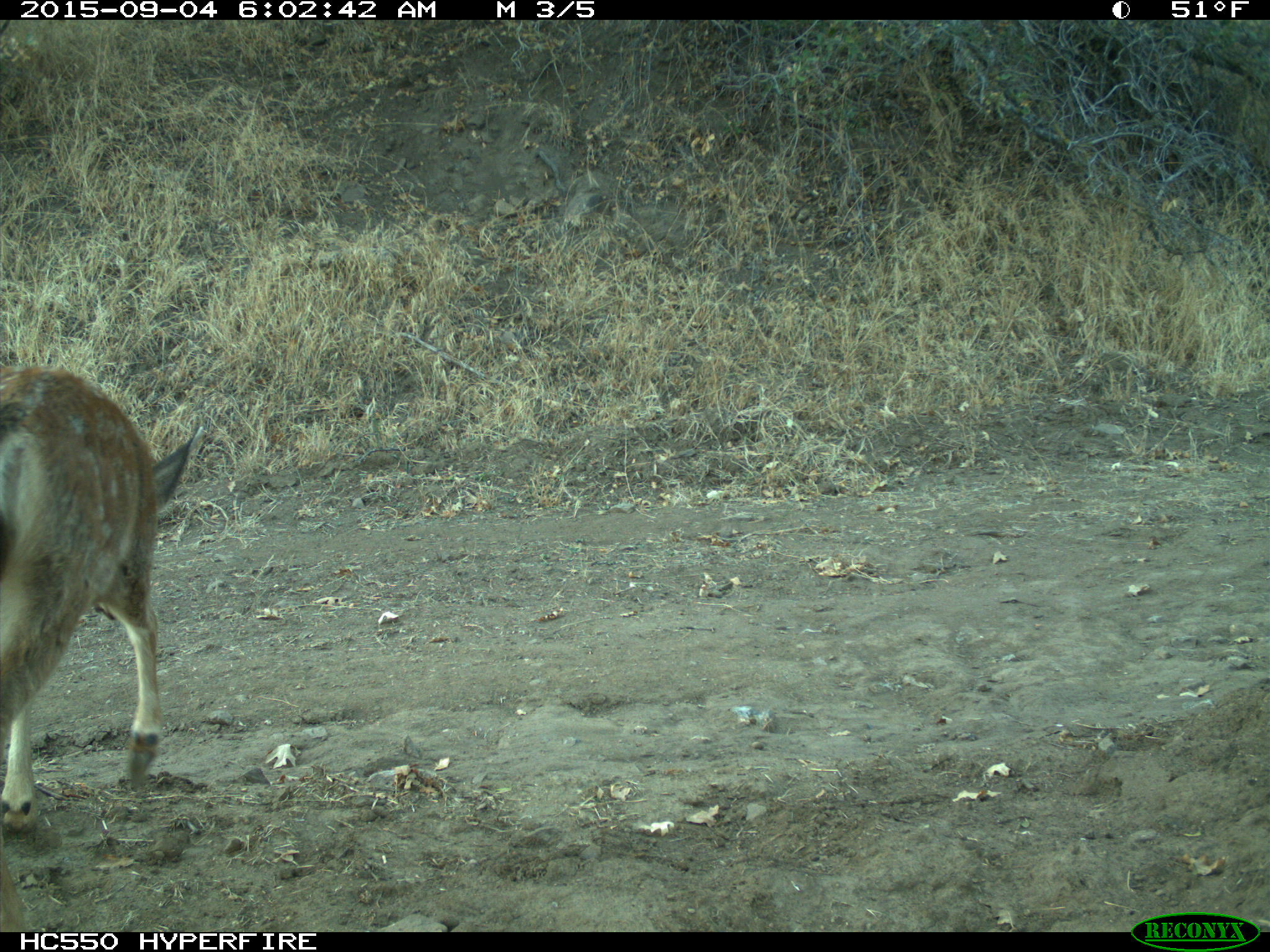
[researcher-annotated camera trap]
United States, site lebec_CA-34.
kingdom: Animalia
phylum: Chordata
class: Mammalia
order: Artiodactyla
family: Cervidae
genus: Odocoileus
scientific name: Odocoileus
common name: deer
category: unidentified deer